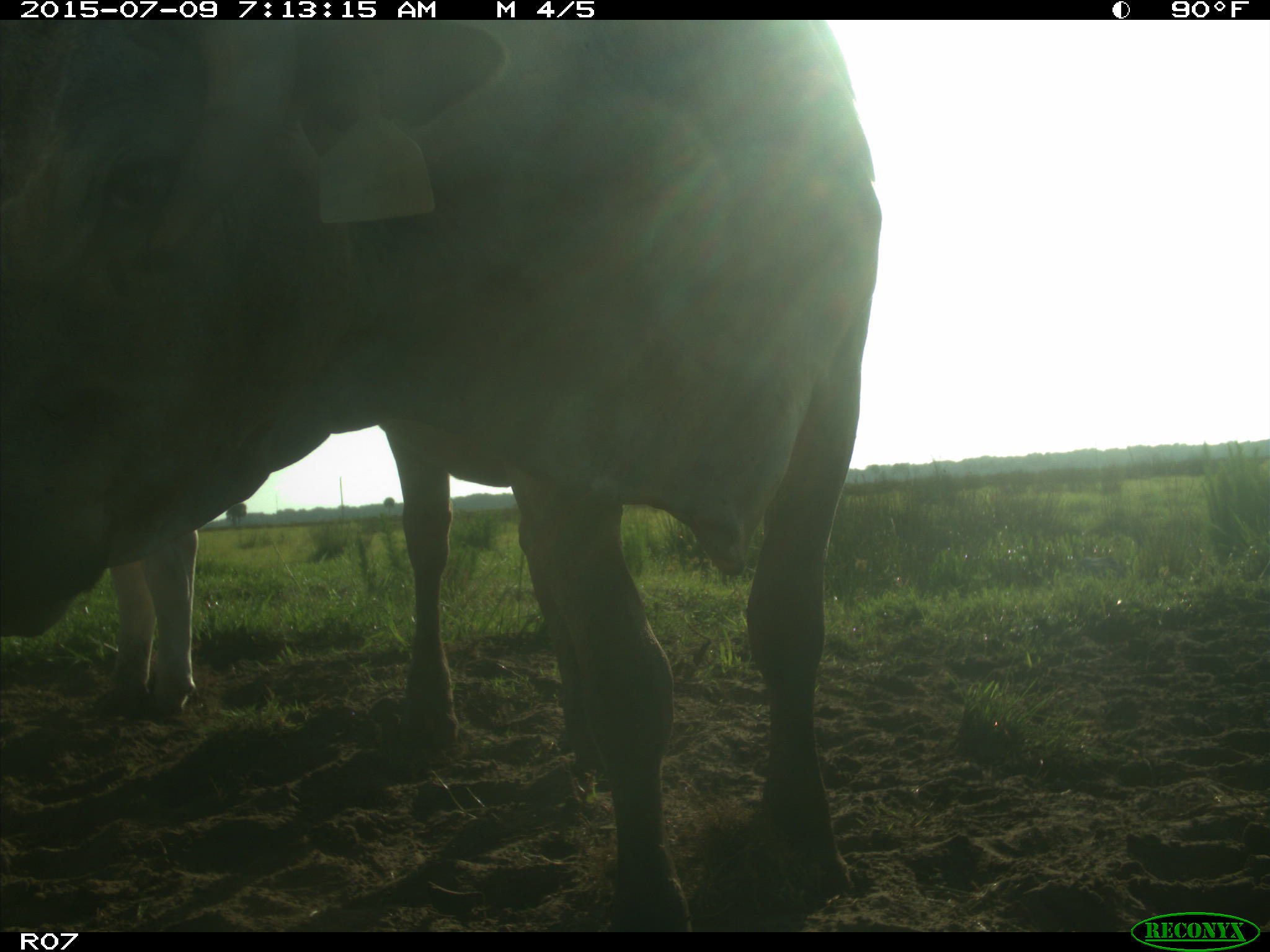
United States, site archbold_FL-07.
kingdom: Animalia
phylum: Chordata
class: Mammalia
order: Artiodactyla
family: Bovidae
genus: Bos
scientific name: Bos taurus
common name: domestic cow